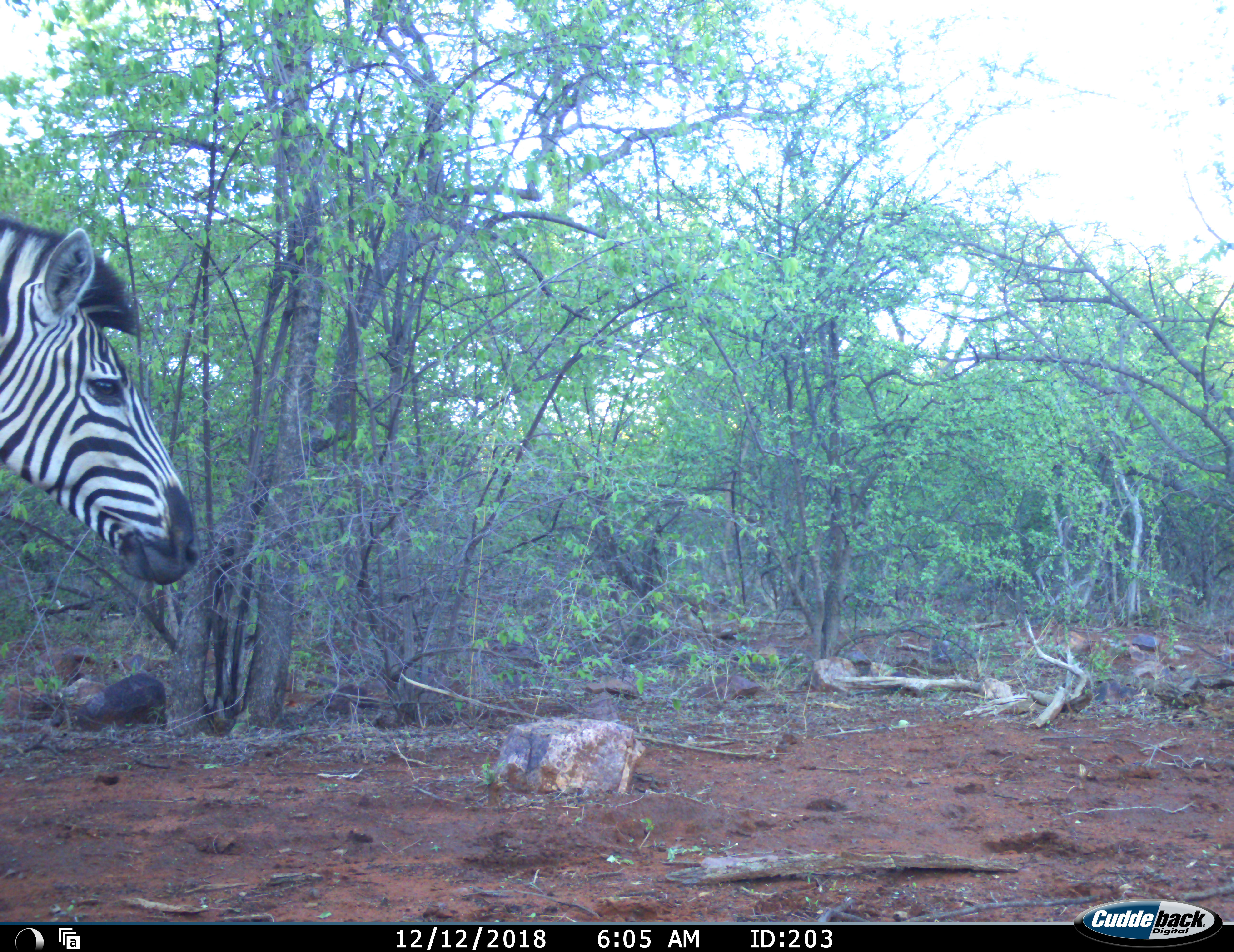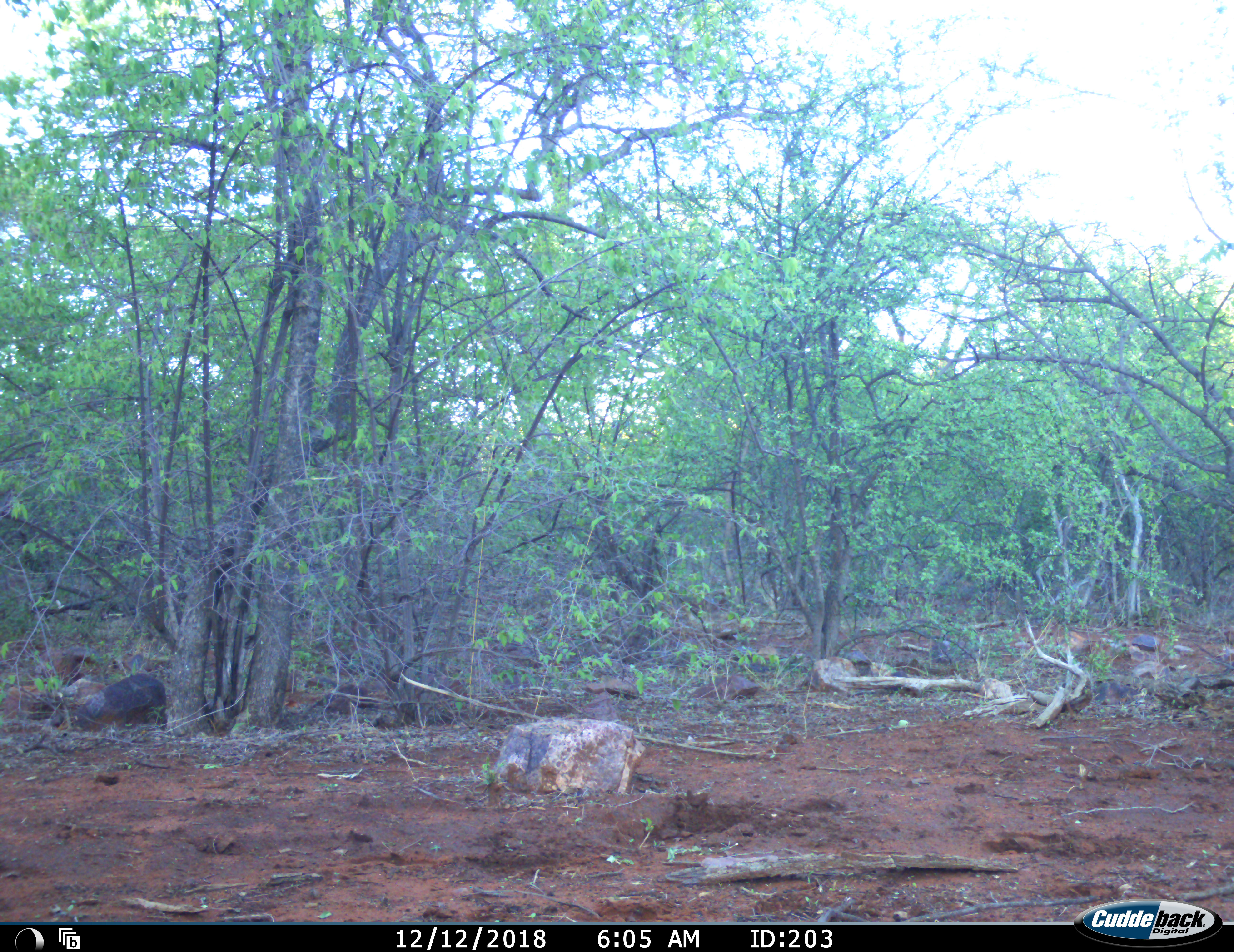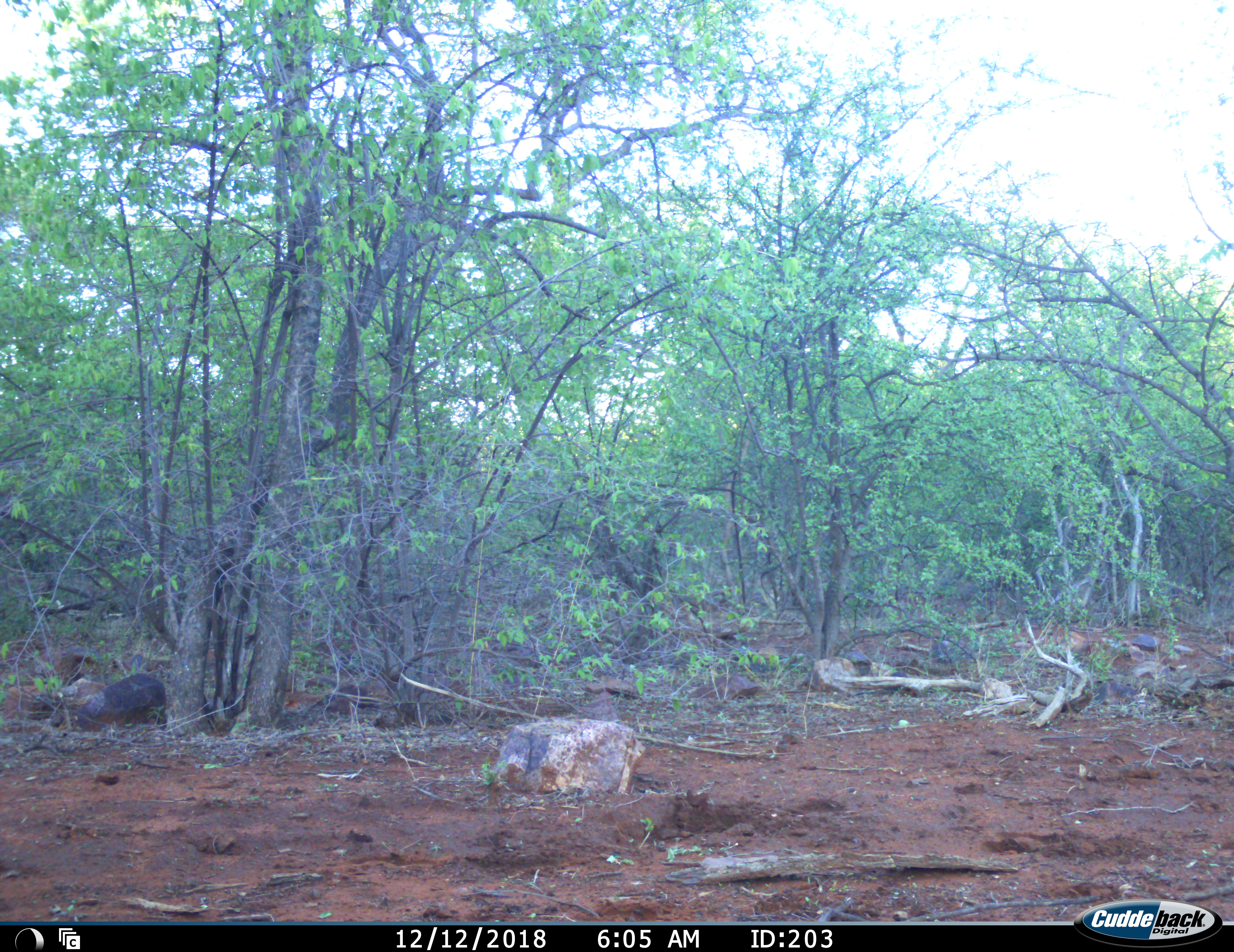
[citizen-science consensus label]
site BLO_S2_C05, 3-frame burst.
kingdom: Animalia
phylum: Chordata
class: Mammalia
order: Perissodactyla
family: Equidae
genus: Equus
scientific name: Equus quagga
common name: plains zebra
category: zebraplains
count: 1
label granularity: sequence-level